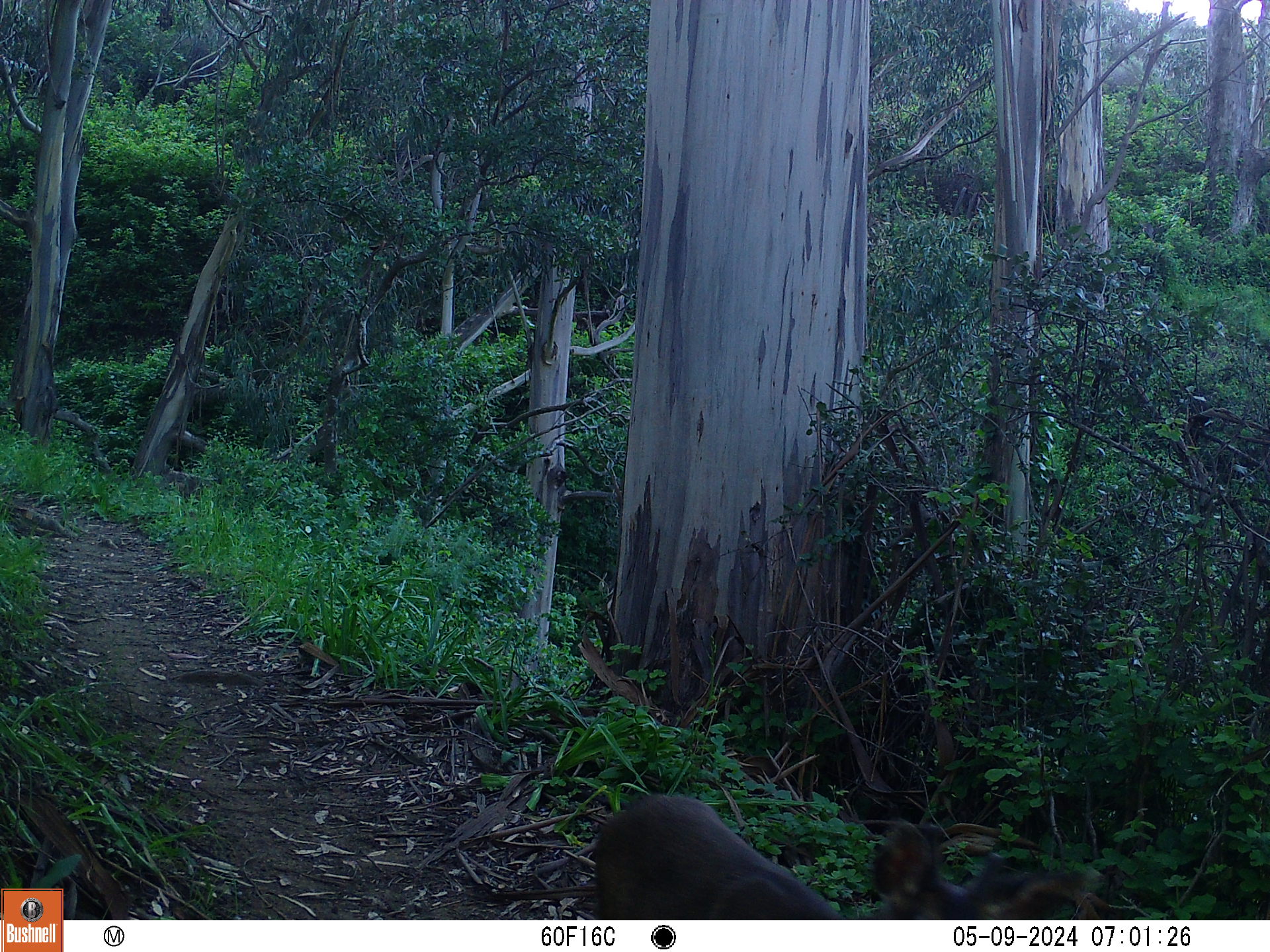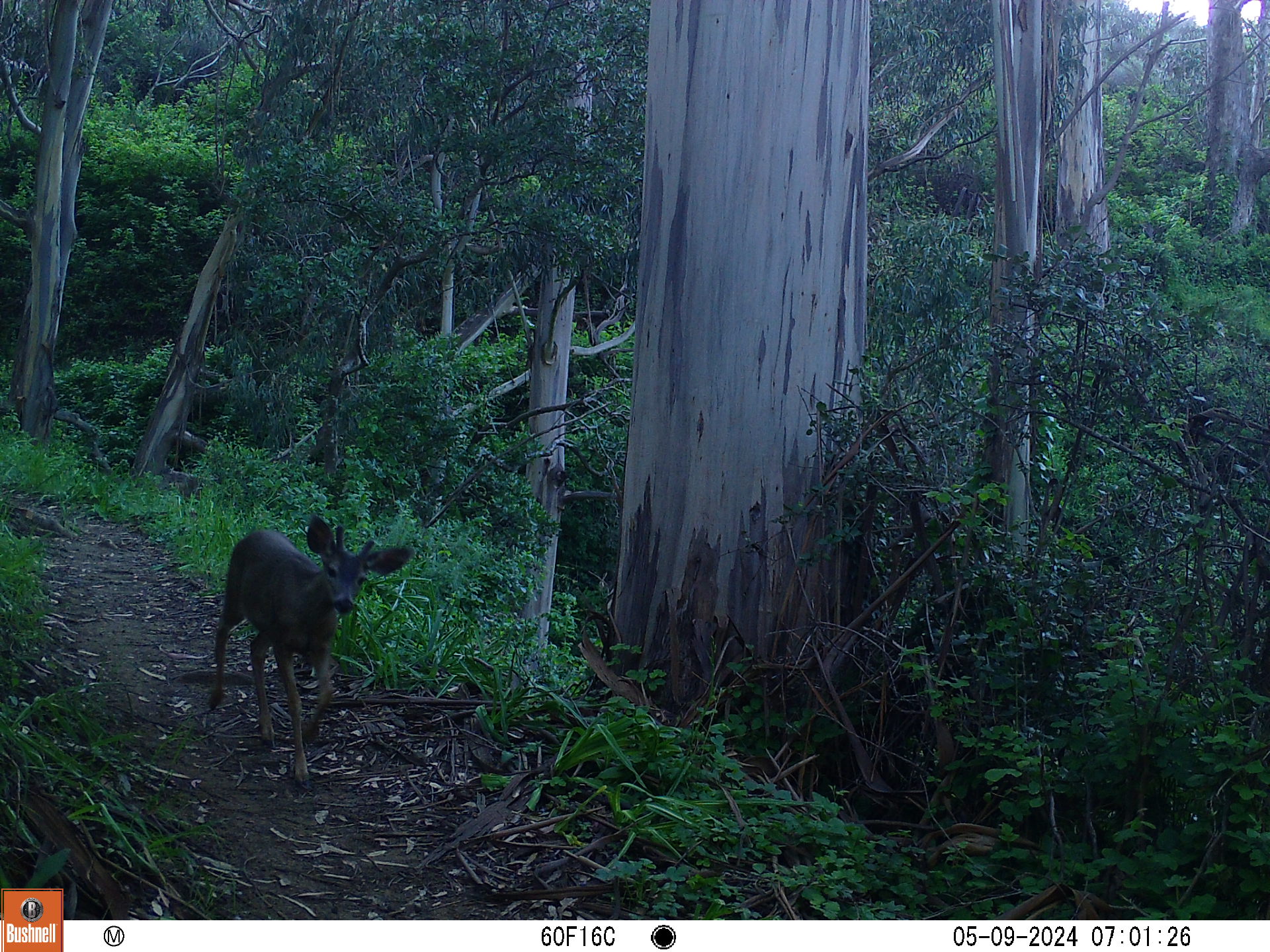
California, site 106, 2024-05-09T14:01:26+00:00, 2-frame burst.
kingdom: Animalia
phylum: Chordata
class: Mammalia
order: Artiodactyla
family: Cervidae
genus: Odocoileus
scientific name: Odocoileus hemionus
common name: mule deer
Mule deer (Odocoileus hemionus).